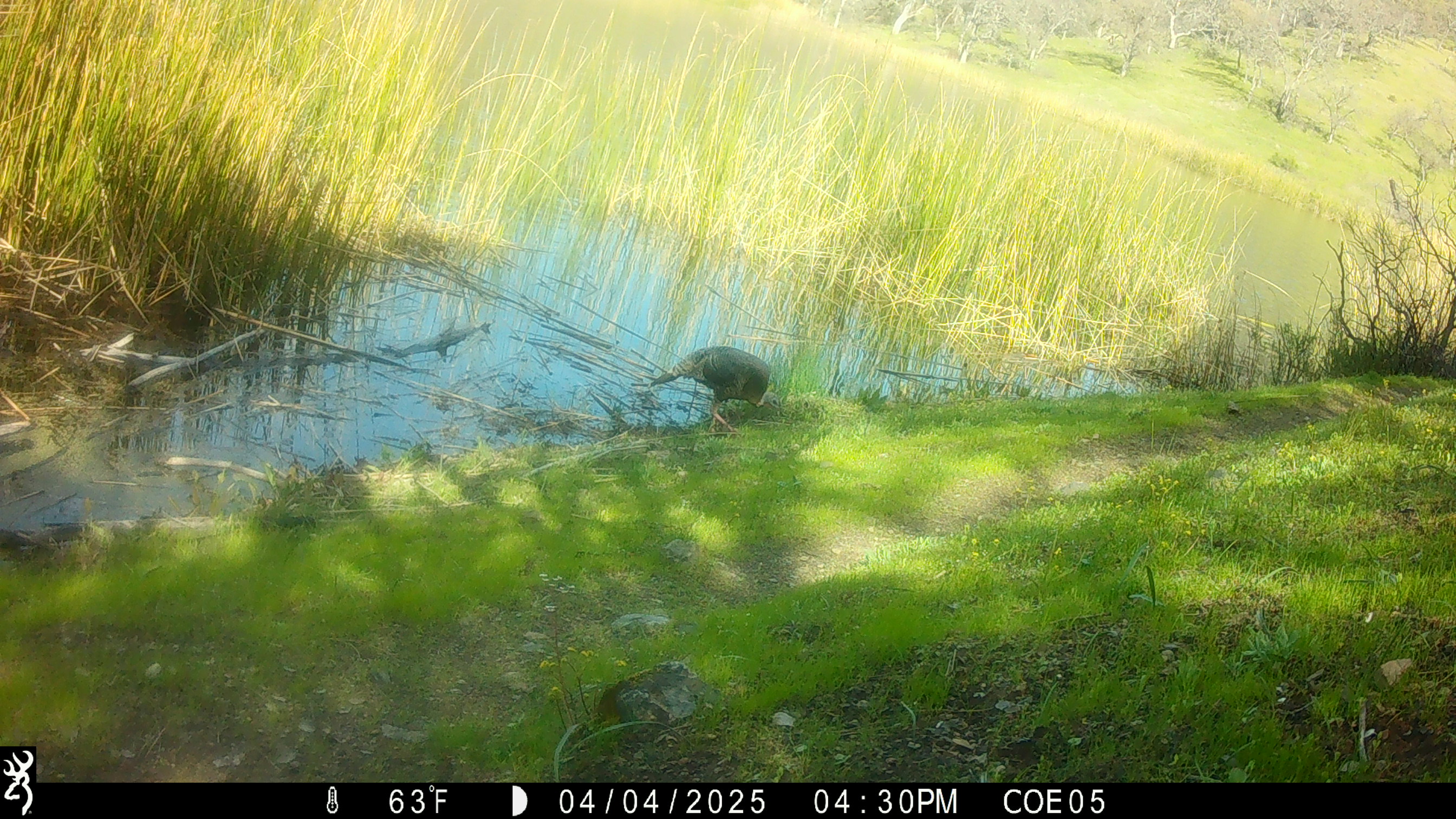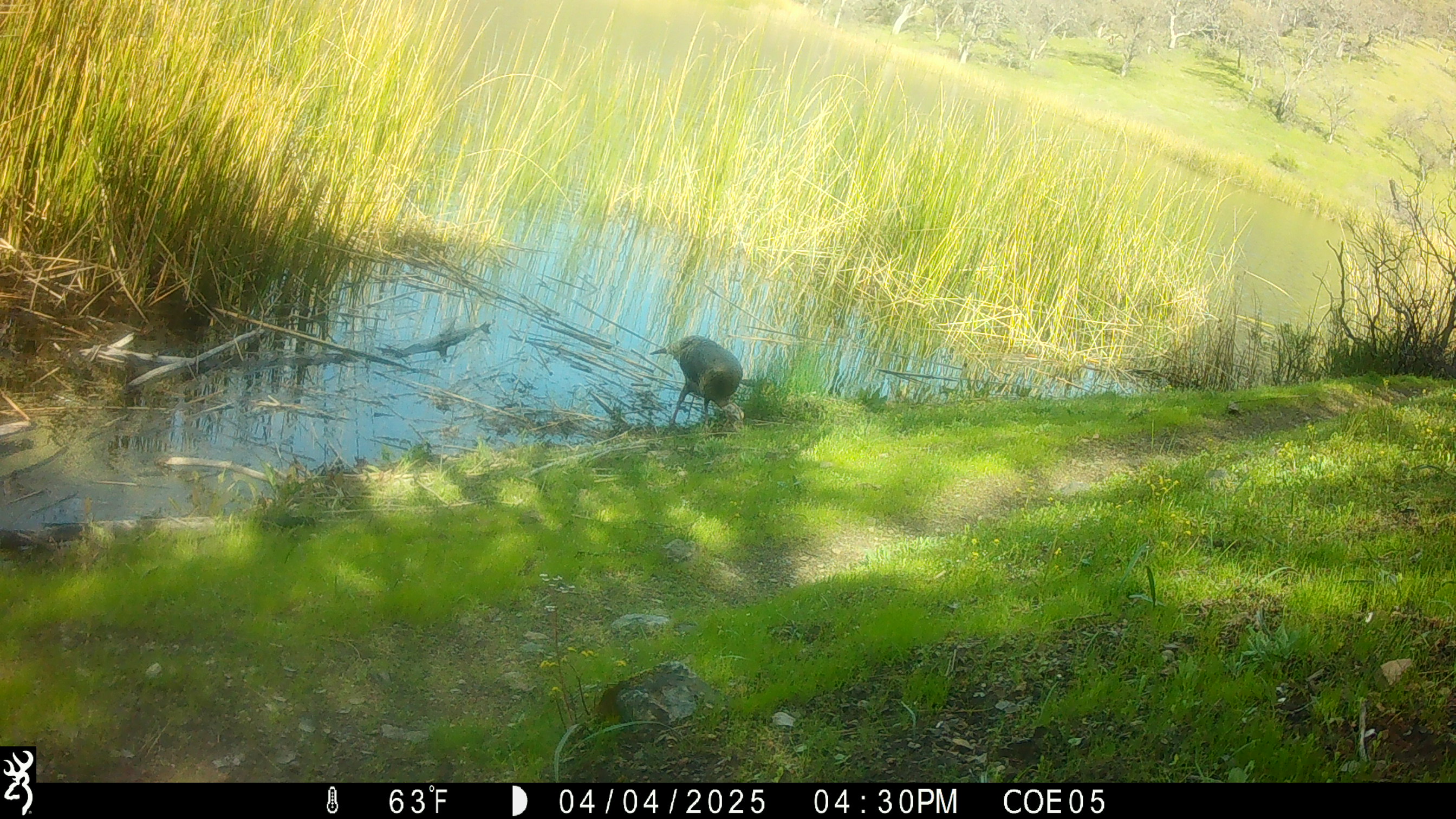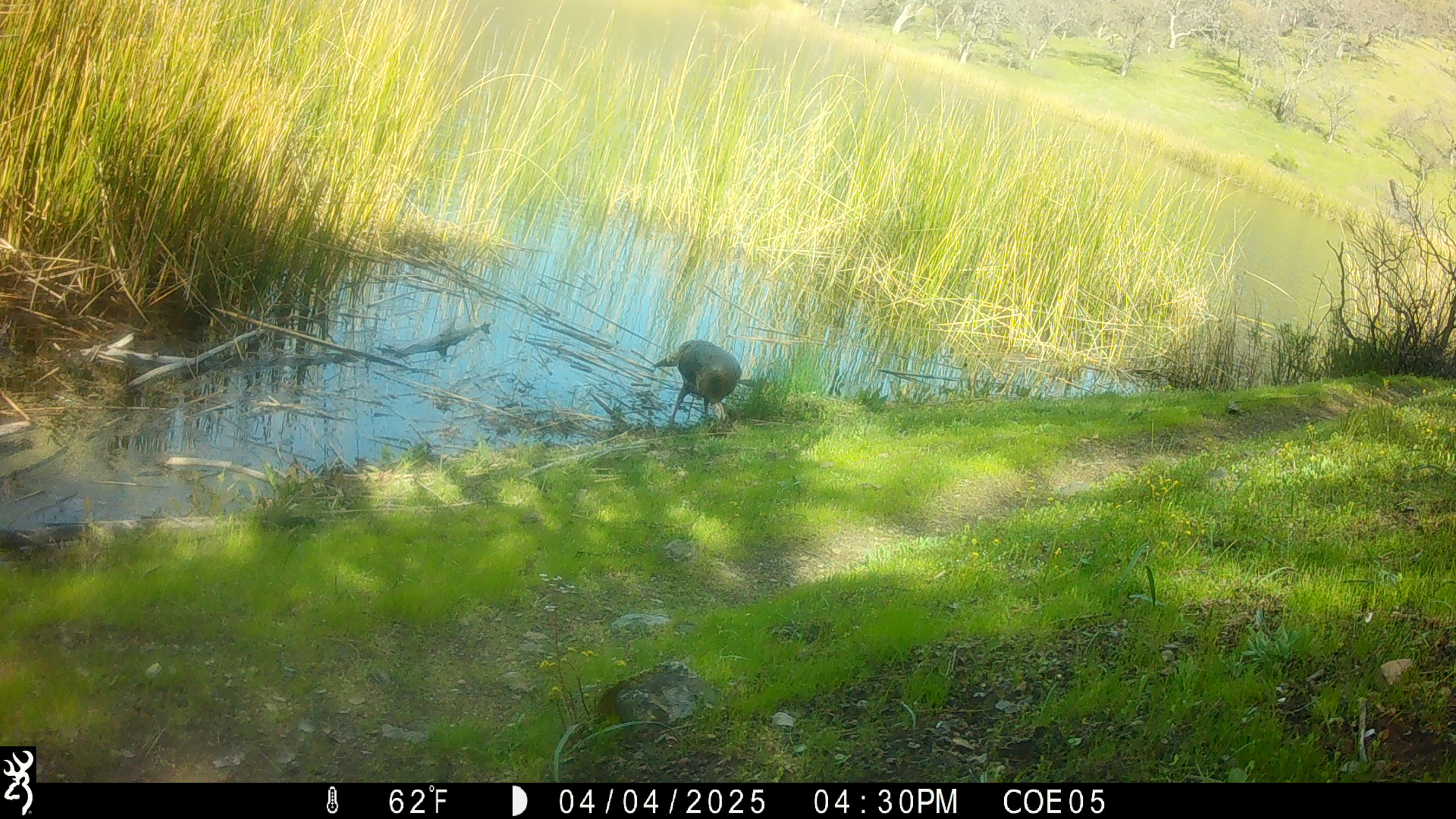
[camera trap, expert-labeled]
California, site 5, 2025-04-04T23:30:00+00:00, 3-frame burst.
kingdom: Animalia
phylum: Chordata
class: Aves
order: Galliformes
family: Phasianidae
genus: Meleagris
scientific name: Meleagris gallopavo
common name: turkey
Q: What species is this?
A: Turkey (Meleagris gallopavo).